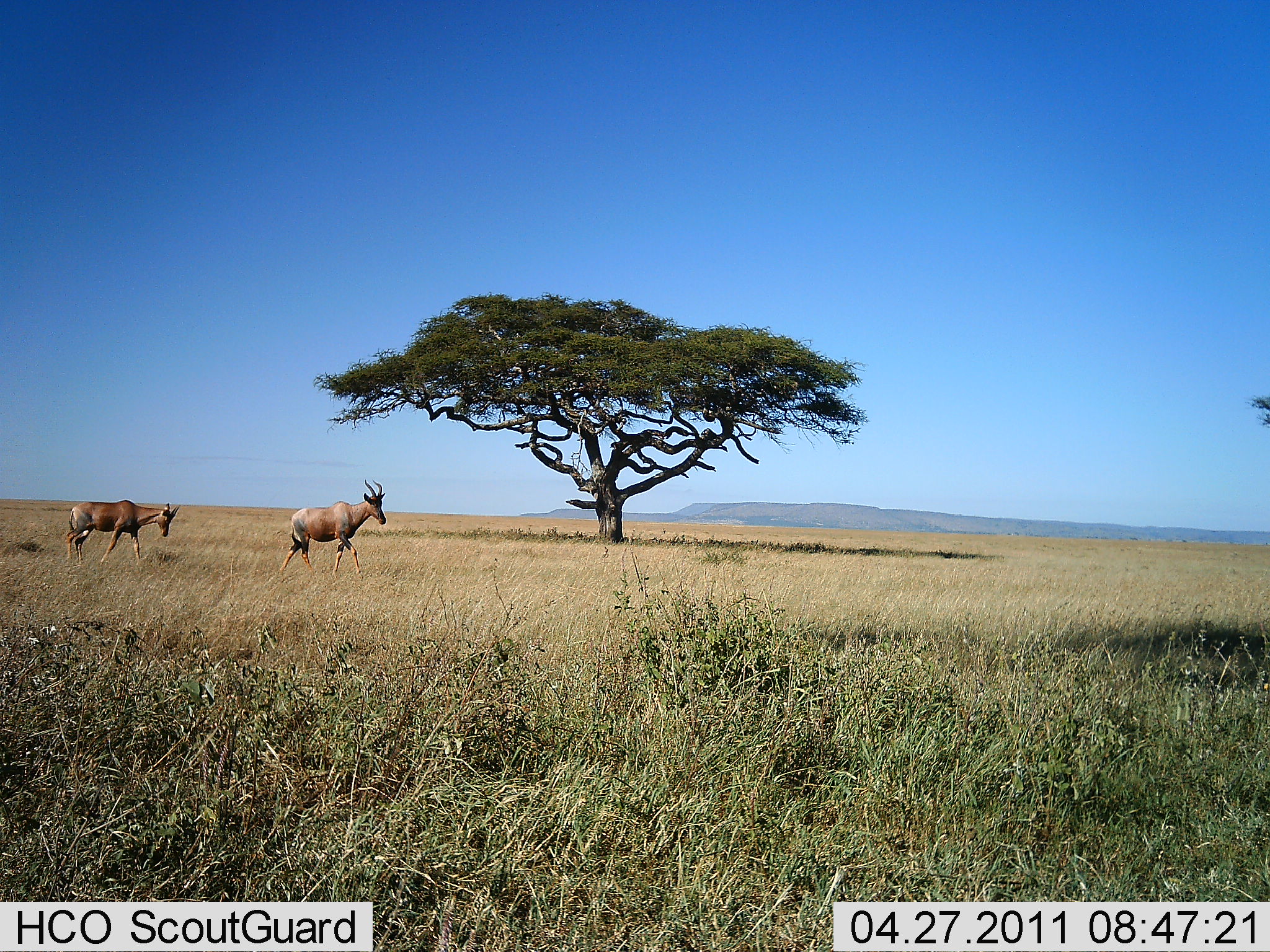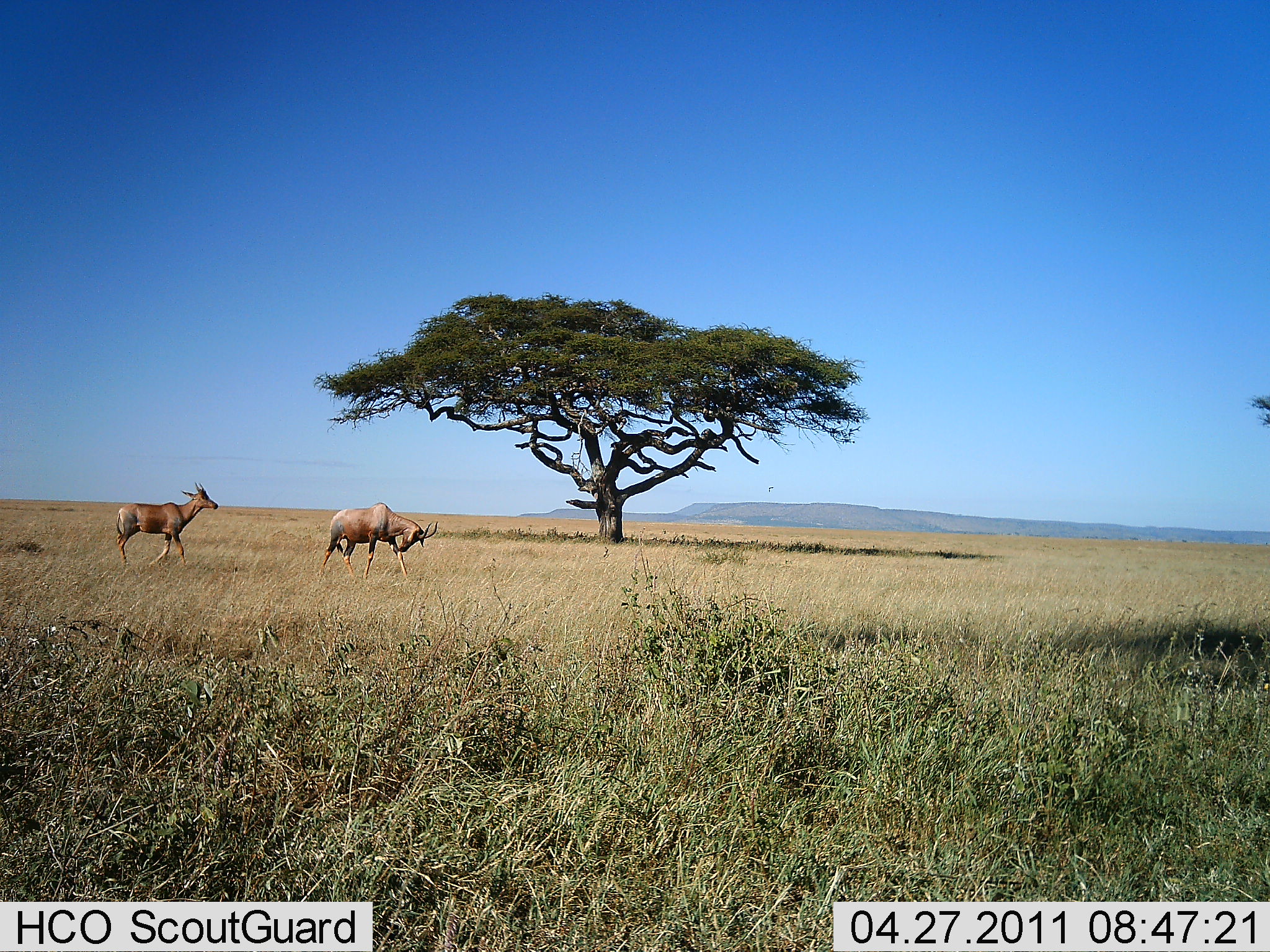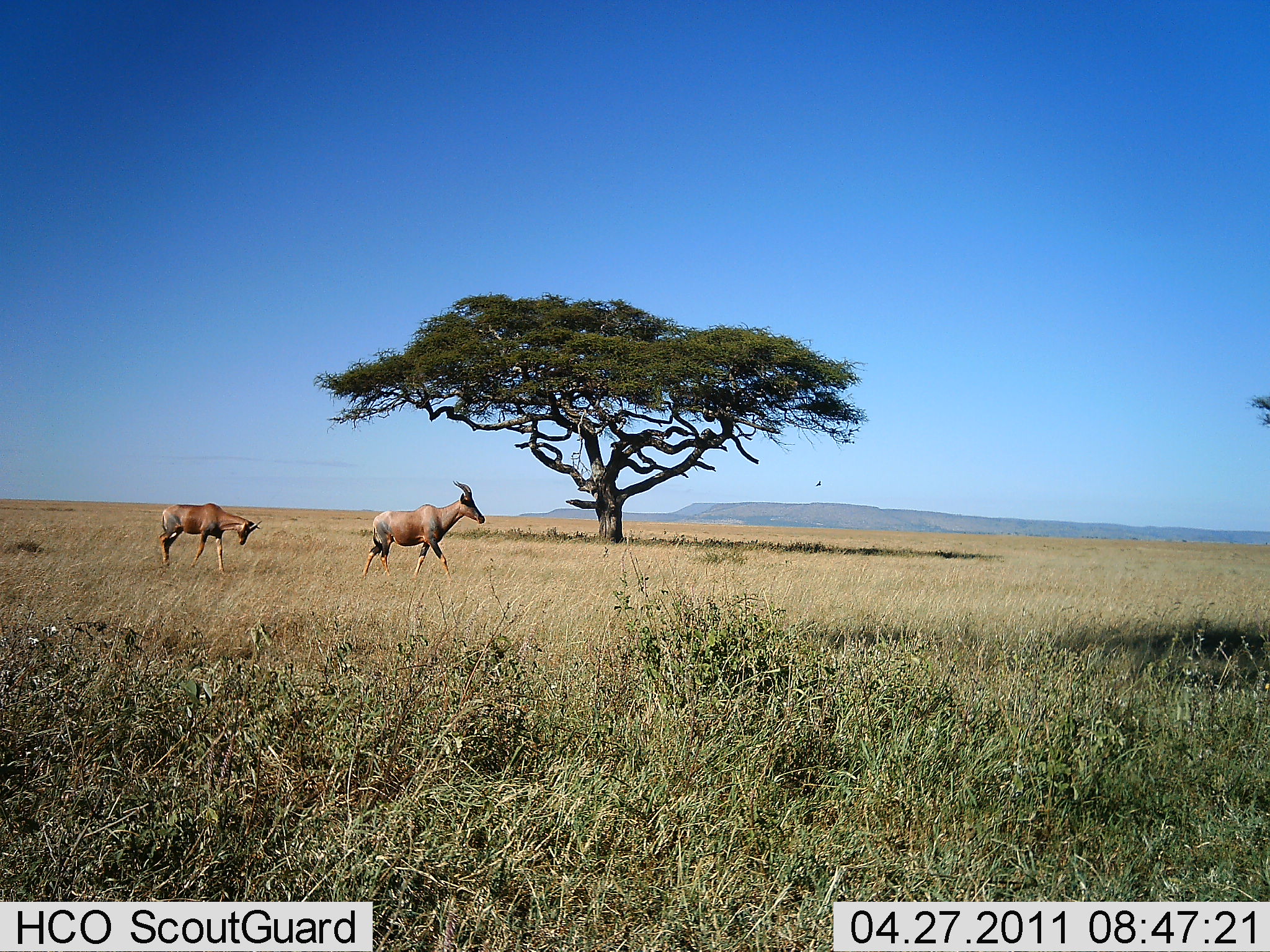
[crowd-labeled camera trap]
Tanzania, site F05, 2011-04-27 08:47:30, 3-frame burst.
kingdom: Animalia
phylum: Chordata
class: Mammalia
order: Artiodactyla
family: Bovidae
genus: Damaliscus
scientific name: Damaliscus lunatus jimela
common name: topi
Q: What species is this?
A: Topi (Damaliscus lunatus jimela).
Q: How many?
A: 2.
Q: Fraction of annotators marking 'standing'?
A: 0%.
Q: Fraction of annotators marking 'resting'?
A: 0%.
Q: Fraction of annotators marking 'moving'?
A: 100%.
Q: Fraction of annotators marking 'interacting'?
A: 0%.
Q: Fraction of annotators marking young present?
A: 0%.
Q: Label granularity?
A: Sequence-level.